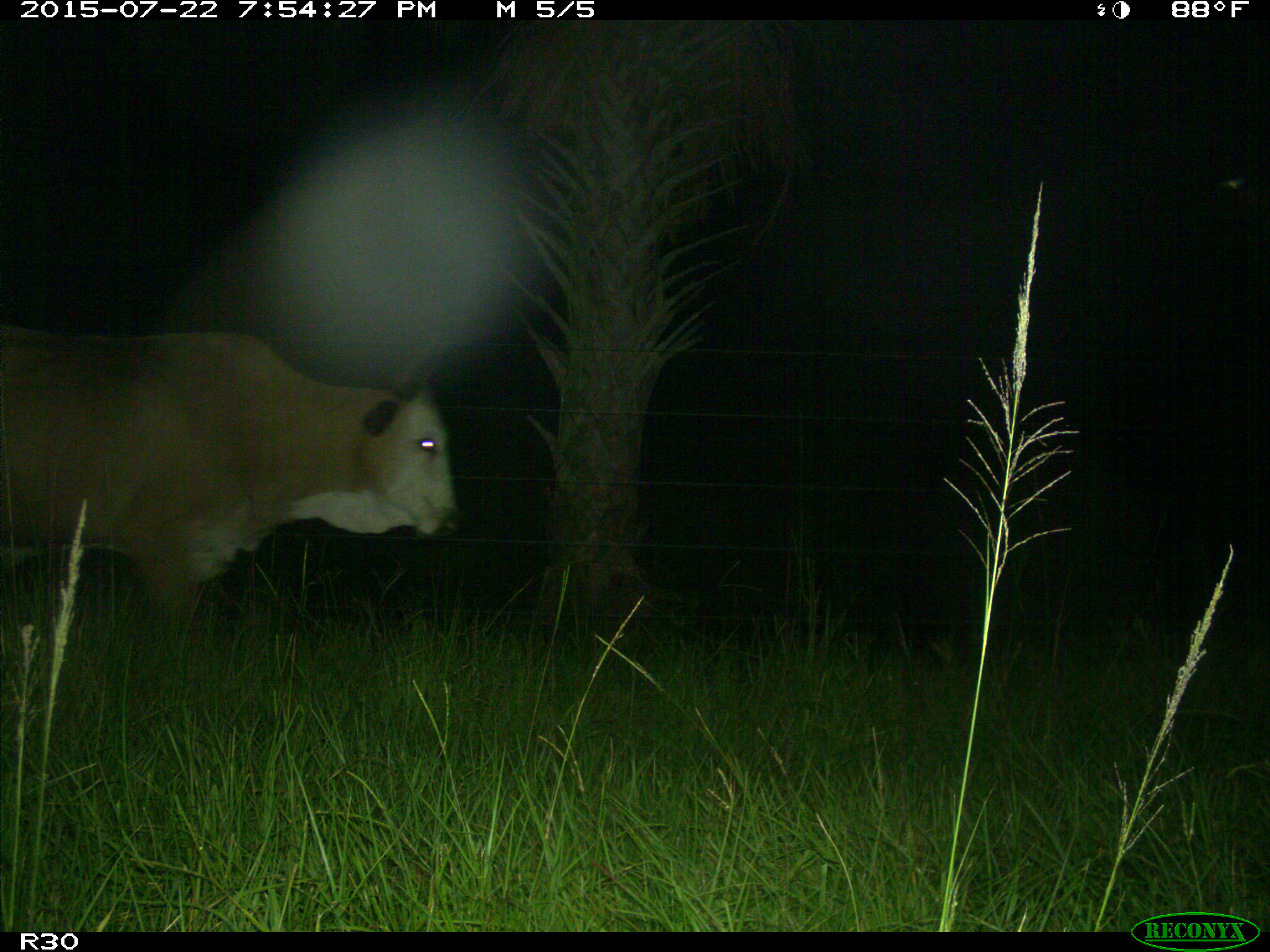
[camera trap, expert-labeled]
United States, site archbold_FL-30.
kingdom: Animalia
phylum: Chordata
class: Mammalia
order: Artiodactyla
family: Bovidae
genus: Bos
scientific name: Bos taurus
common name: domestic cow